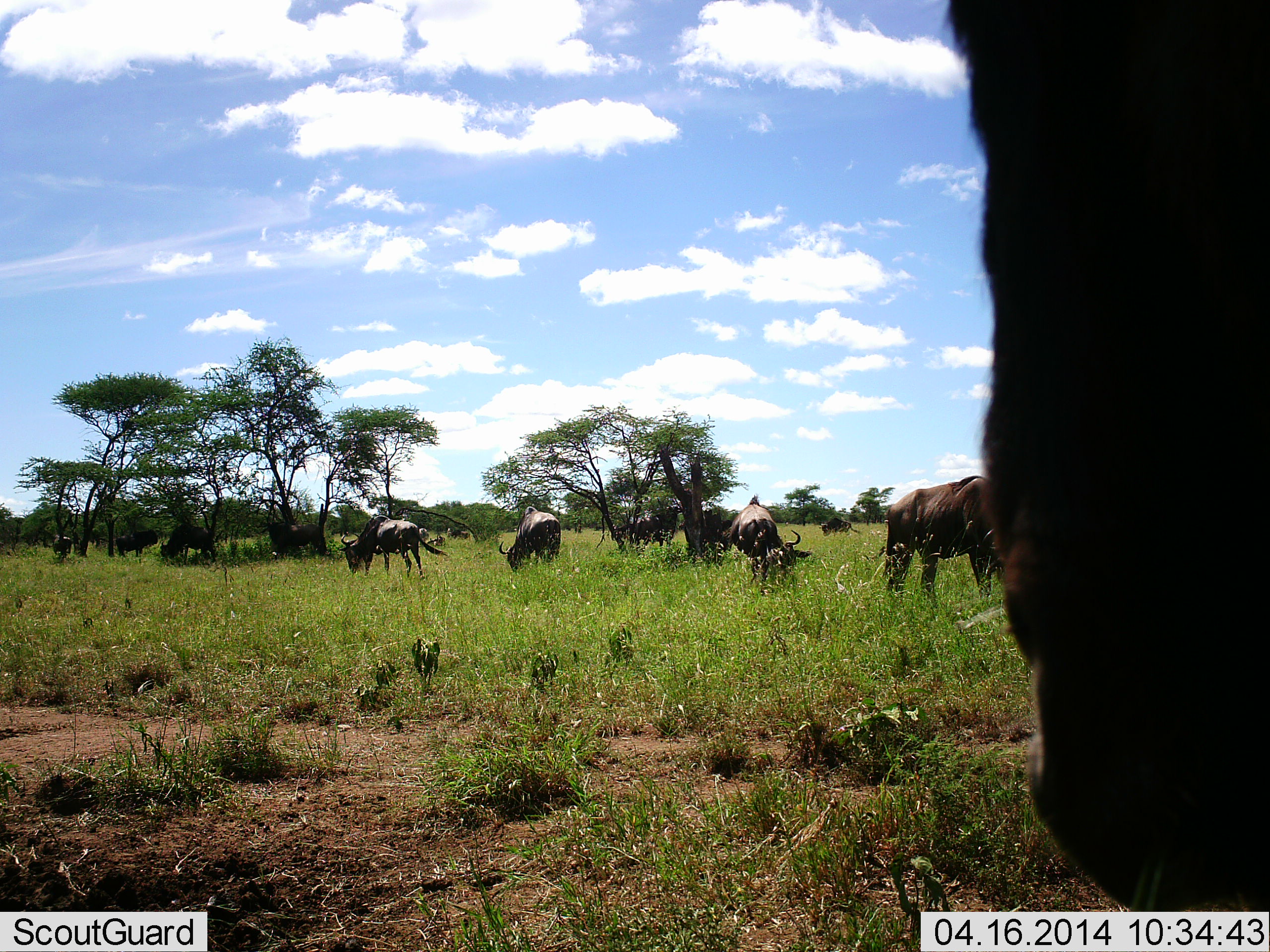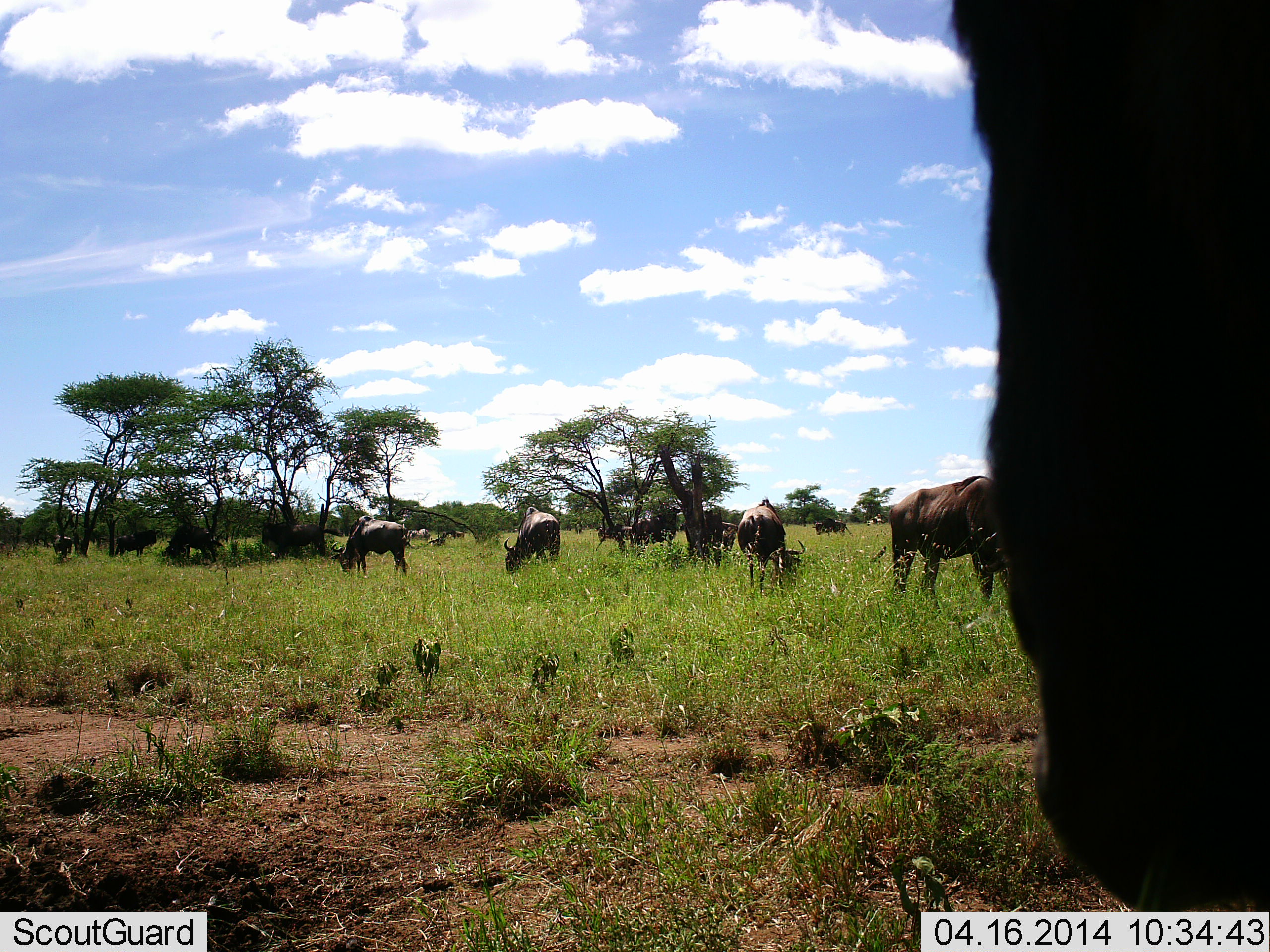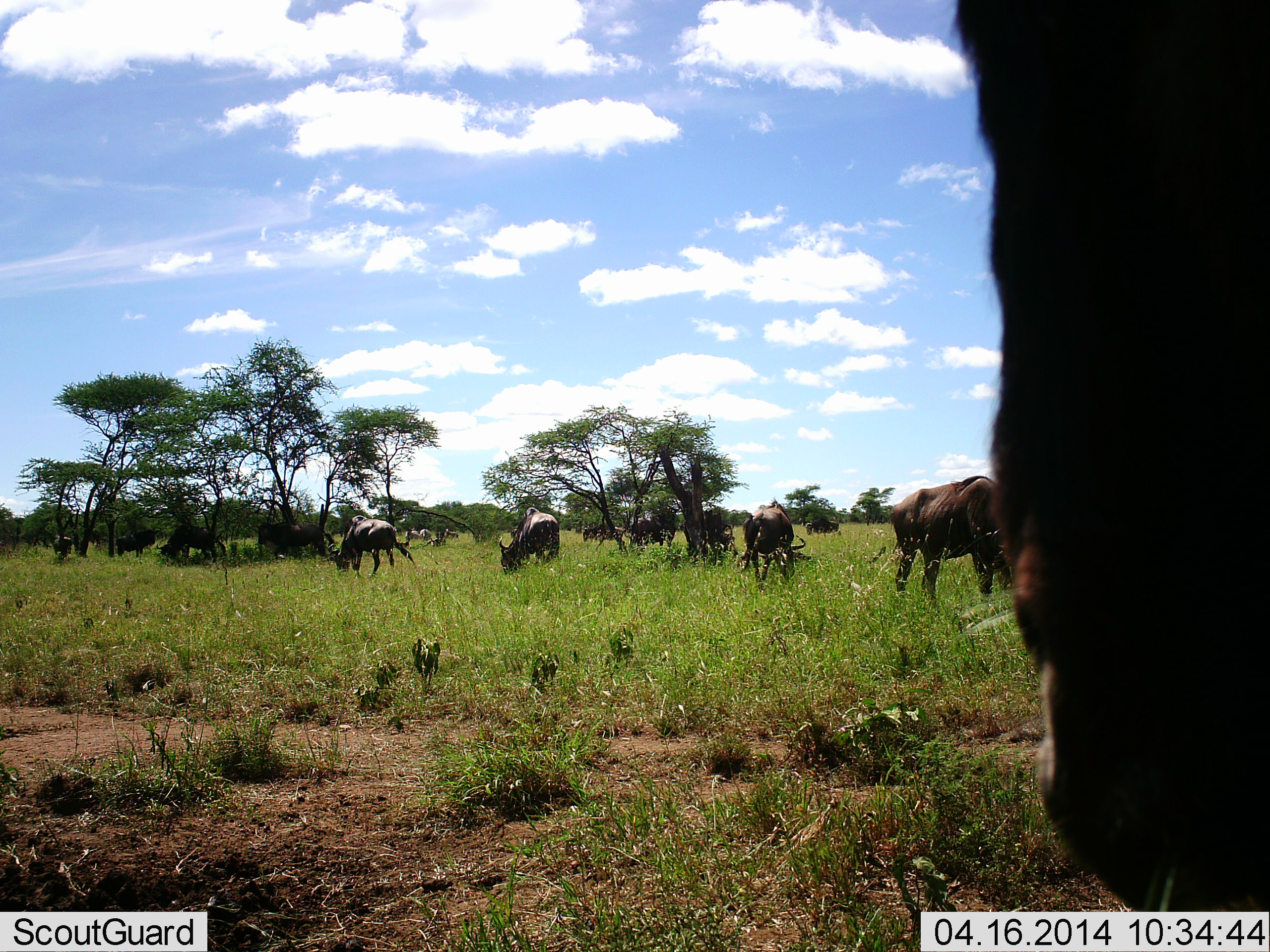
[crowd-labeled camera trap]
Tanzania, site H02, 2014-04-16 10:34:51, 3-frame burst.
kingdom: Animalia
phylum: Chordata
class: Mammalia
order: Artiodactyla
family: Bovidae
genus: Connochaetes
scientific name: Connochaetes taurinus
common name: blue wildebeest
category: wildebeest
Wildebeest (blue wildebeest) (Connochaetes taurinus), count 11-50. Behavior (volunteer vote fractions): standing 30%, resting 0%, moving 10%, interacting 0%. Young present (vote fraction): 0%. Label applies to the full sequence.